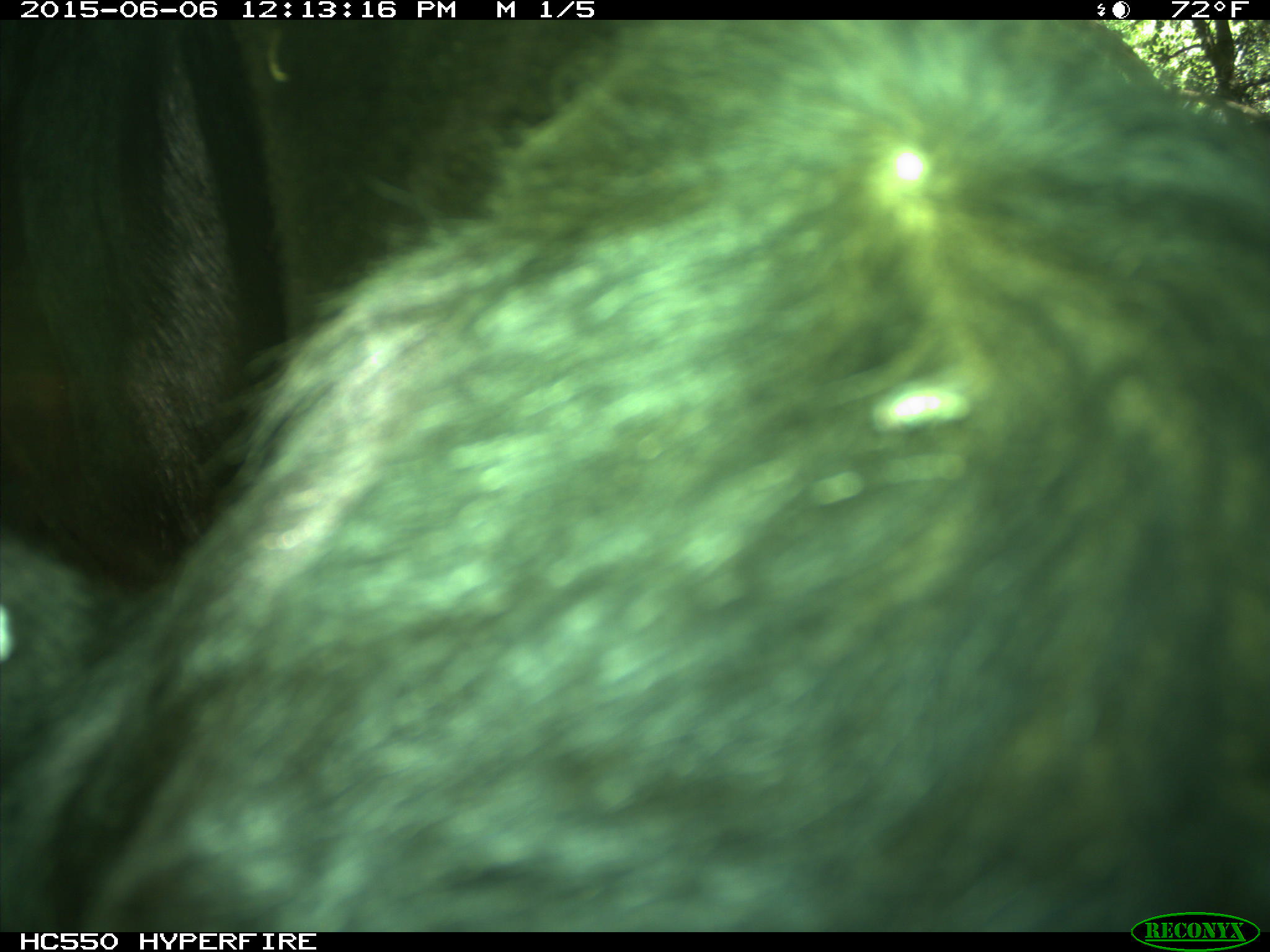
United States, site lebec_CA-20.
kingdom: Animalia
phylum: Chordata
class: Mammalia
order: Artiodactyla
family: Bovidae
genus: Bos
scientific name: Bos taurus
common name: domestic cow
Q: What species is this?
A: Bos taurus (domestic cow).